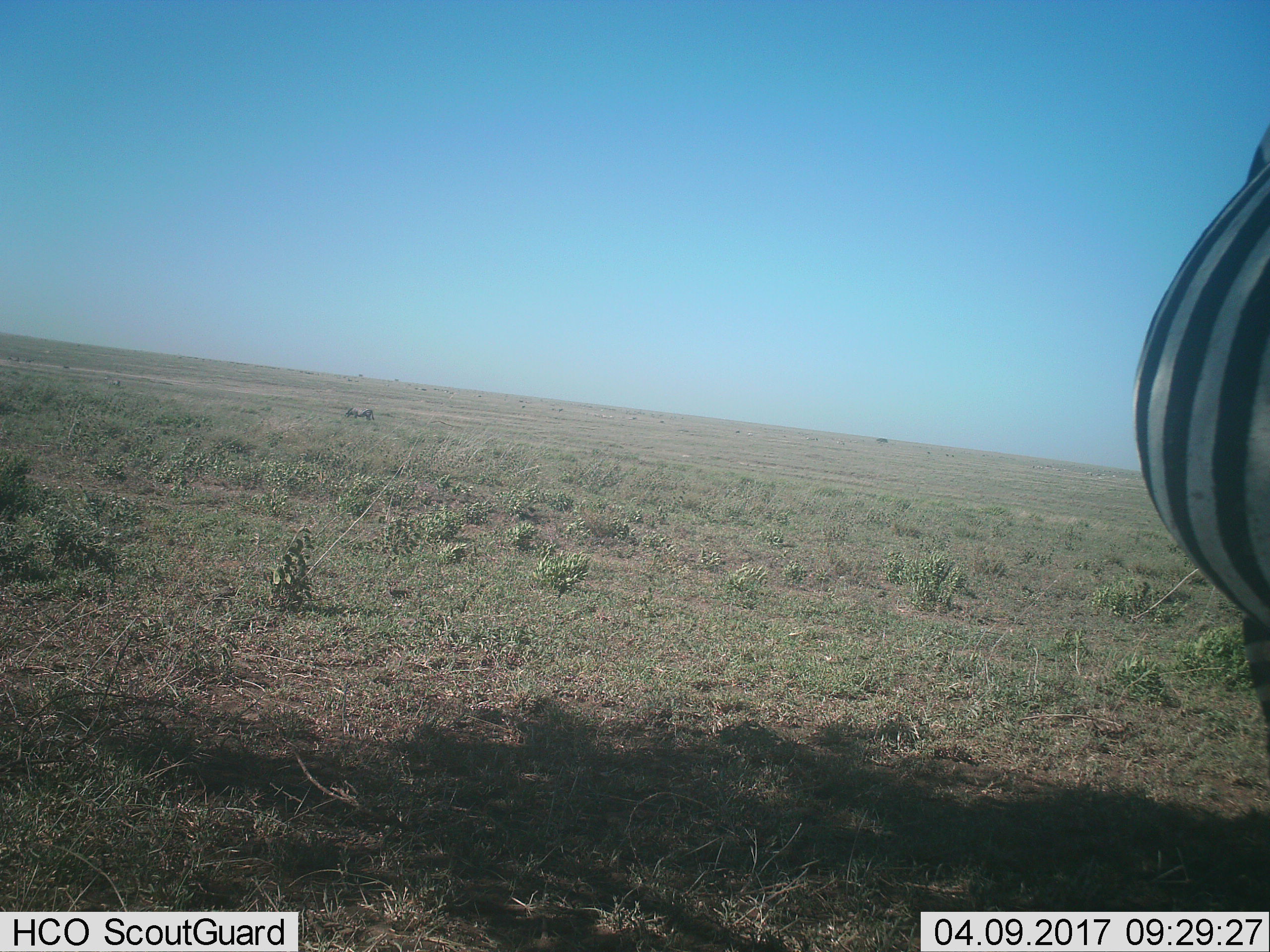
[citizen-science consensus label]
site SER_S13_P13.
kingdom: Animalia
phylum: Chordata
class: Mammalia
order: Perissodactyla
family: Equidae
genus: Equus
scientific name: Equus quagga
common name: plains zebra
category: zebraplains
Zebraplains (plains zebra) (Equus quagga), count 1. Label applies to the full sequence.